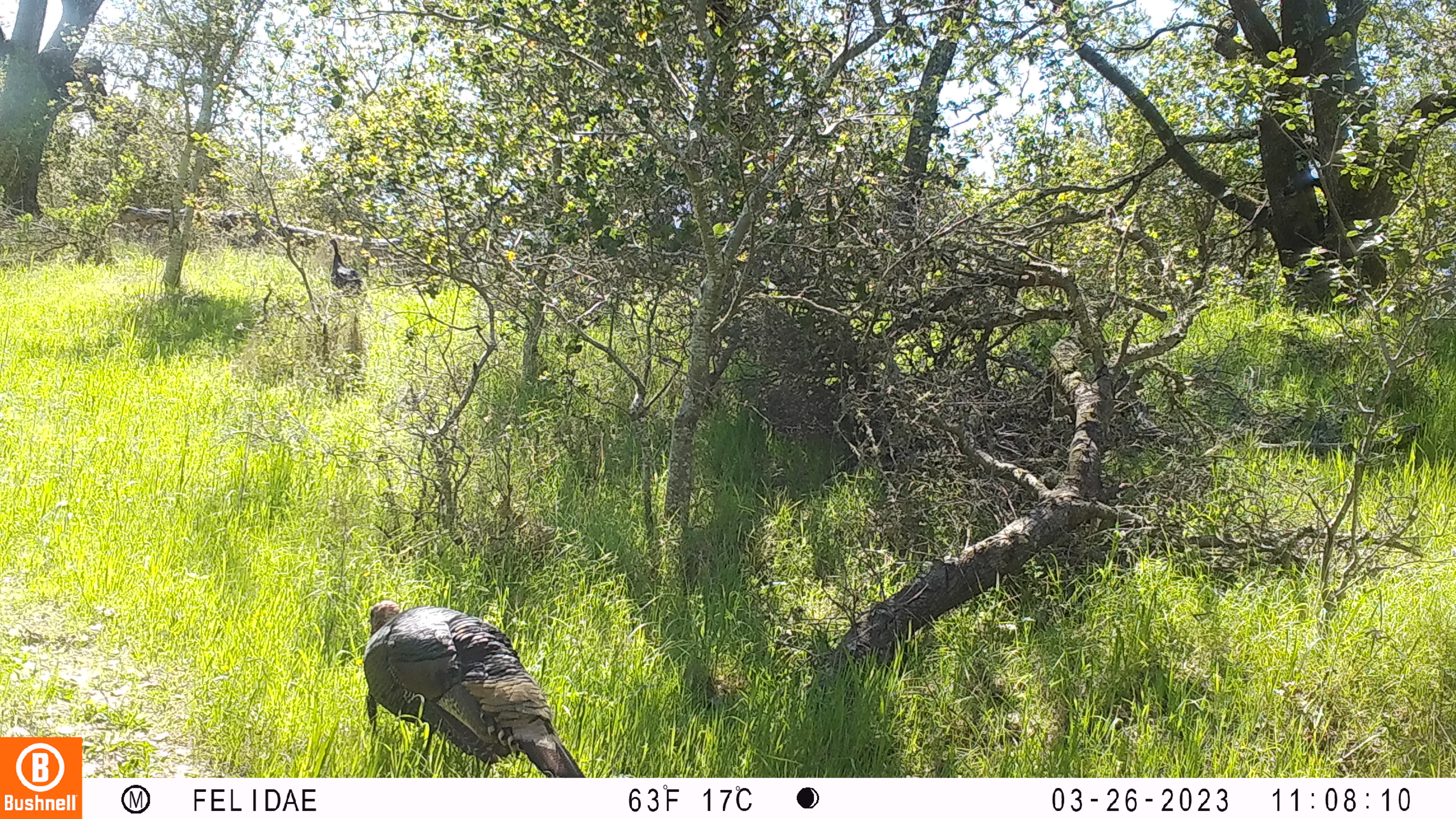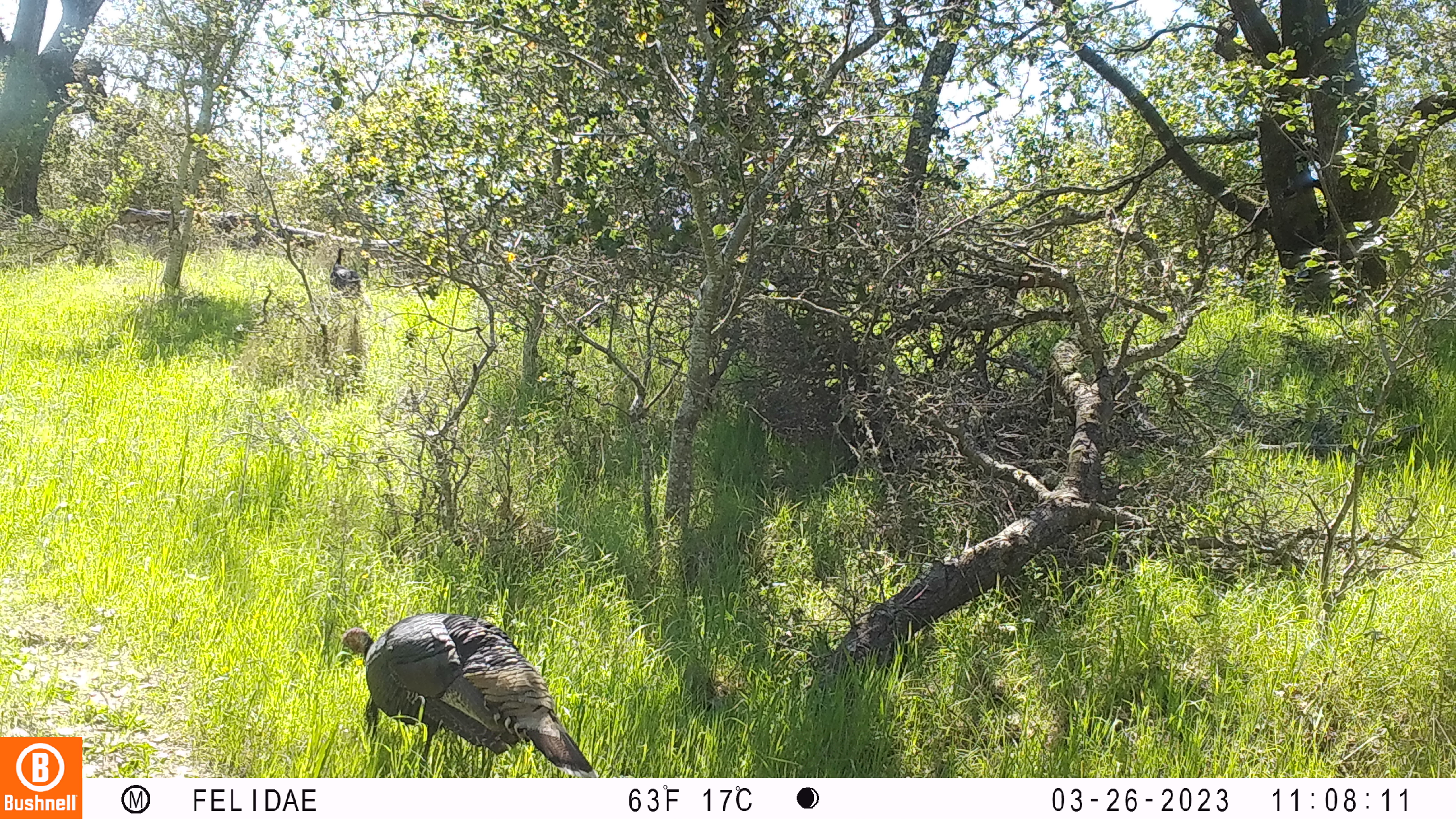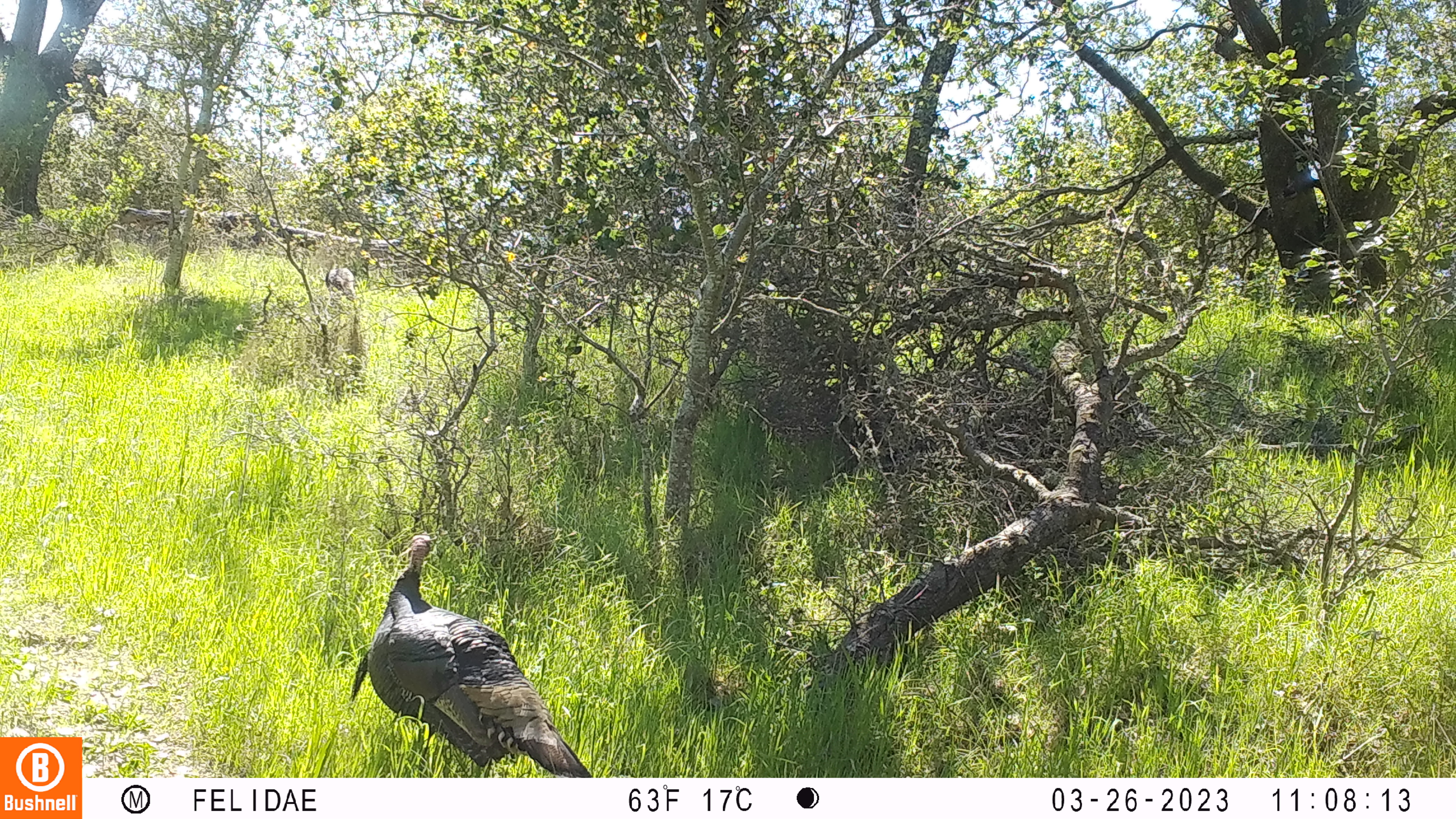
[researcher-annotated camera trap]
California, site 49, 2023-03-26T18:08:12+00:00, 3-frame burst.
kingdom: Animalia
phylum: Chordata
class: Aves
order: Galliformes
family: Phasianidae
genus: Meleagris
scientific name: Meleagris gallopavo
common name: turkey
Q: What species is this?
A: Turkey (Meleagris gallopavo).